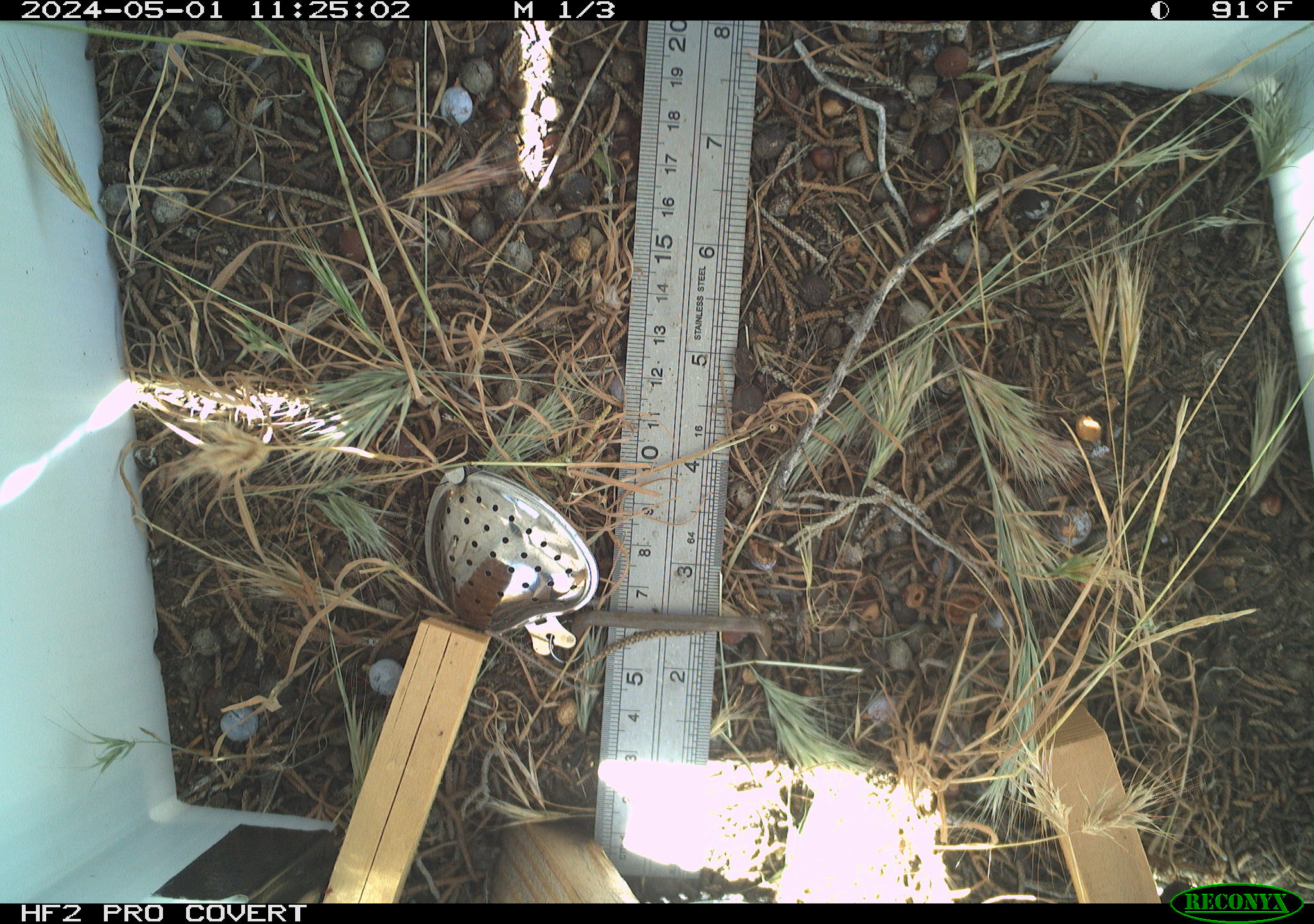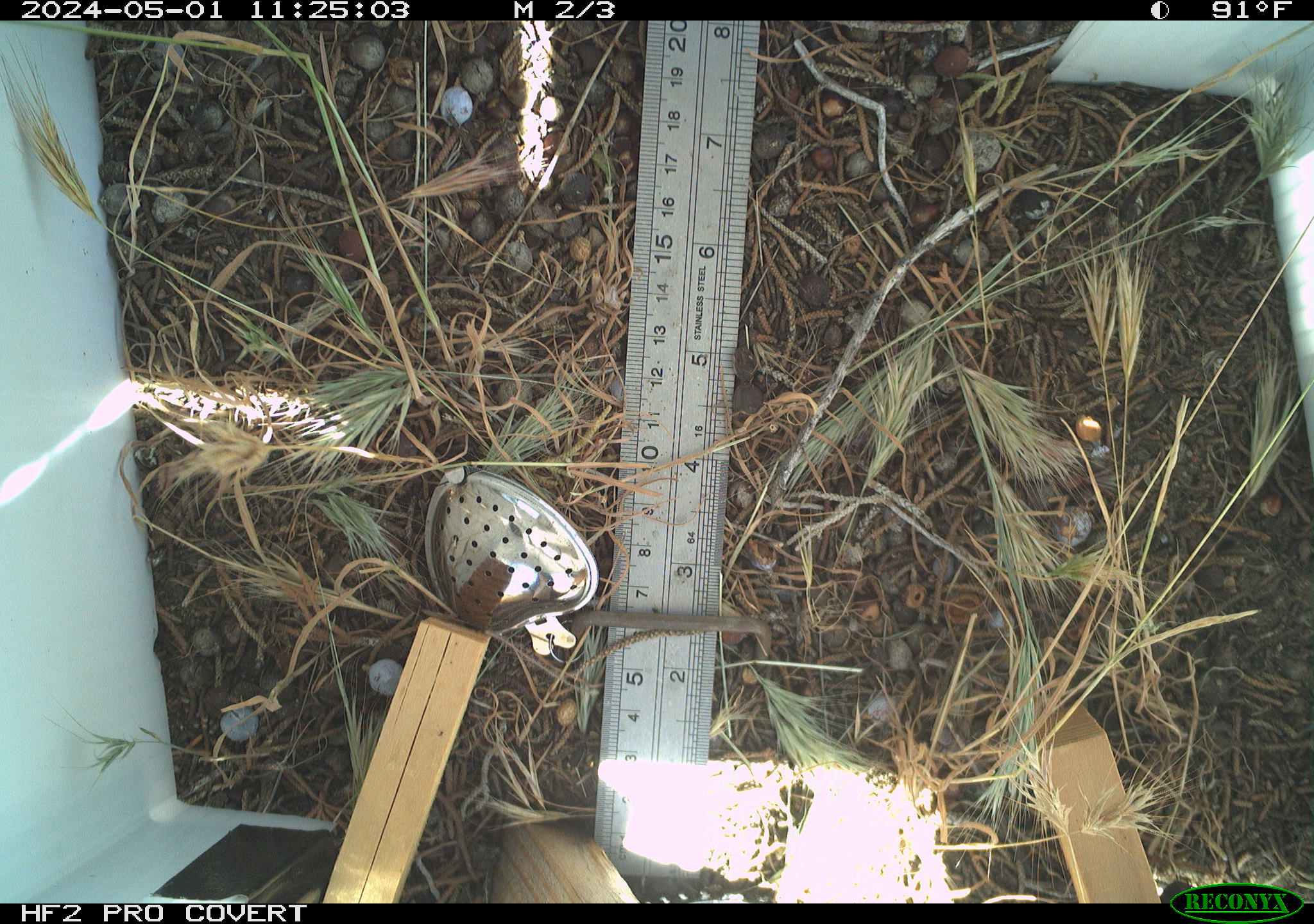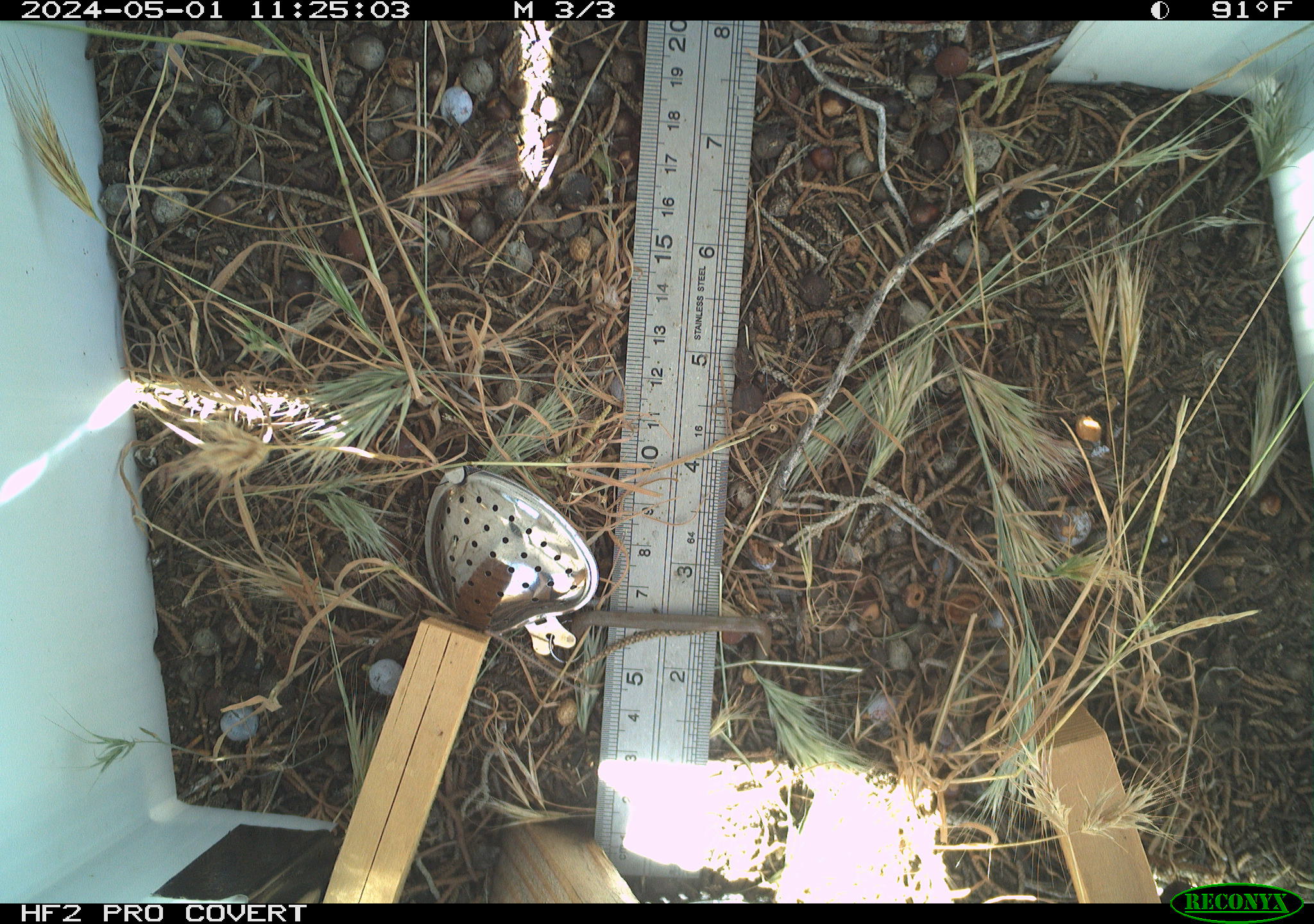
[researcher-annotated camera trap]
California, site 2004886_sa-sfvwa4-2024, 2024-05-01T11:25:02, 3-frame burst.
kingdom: Animalia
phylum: Arthropoda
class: Insecta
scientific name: Insecta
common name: insect